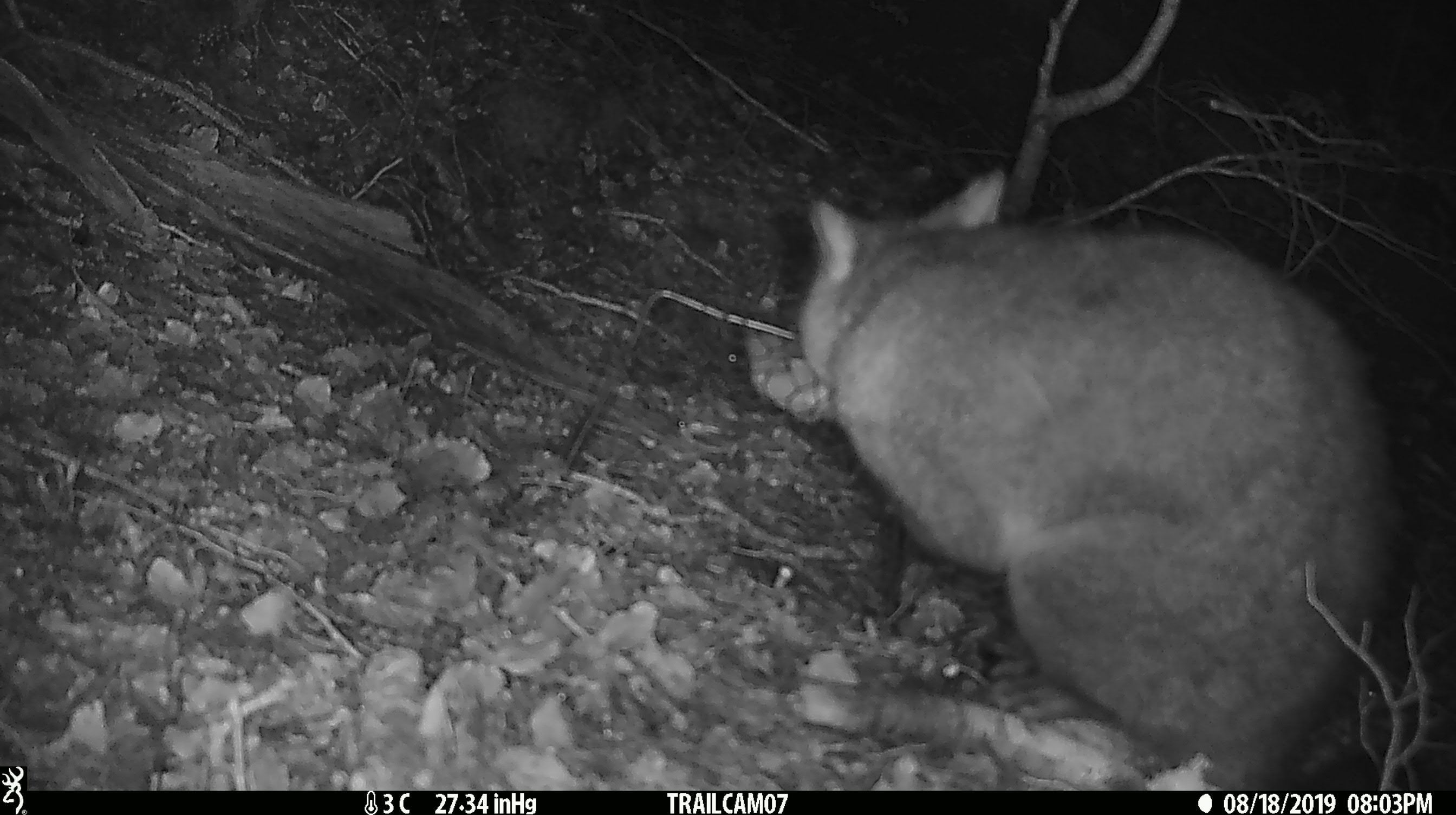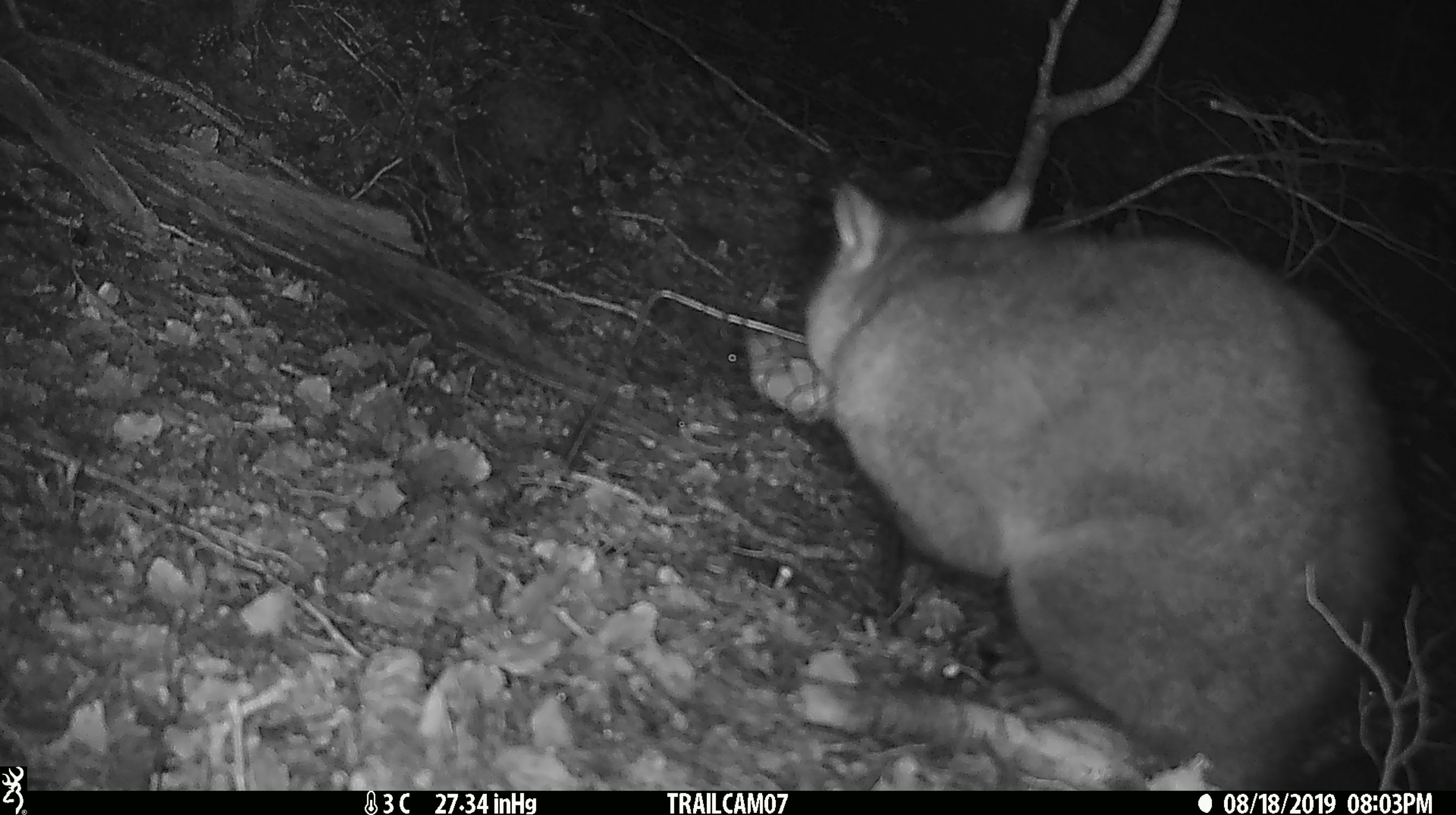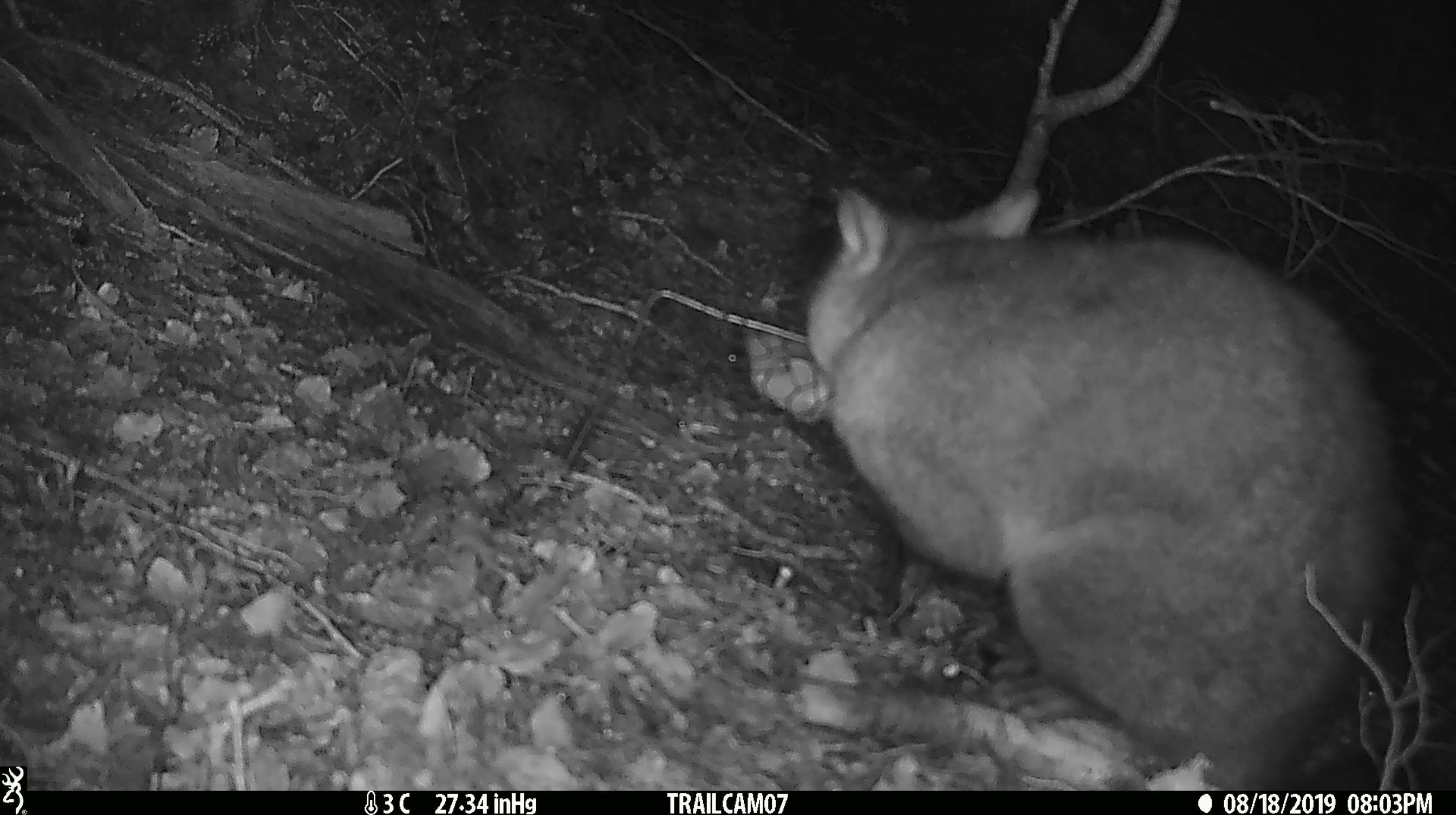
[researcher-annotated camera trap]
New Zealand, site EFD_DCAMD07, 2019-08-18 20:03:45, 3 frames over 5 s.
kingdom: Animalia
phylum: Chordata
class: Mammalia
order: Diprotodontia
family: Phalangeridae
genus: Trichosurus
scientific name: Trichosurus vulpecula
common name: common brushtail possum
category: possum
Possum (common brushtail possum) (Trichosurus vulpecula).